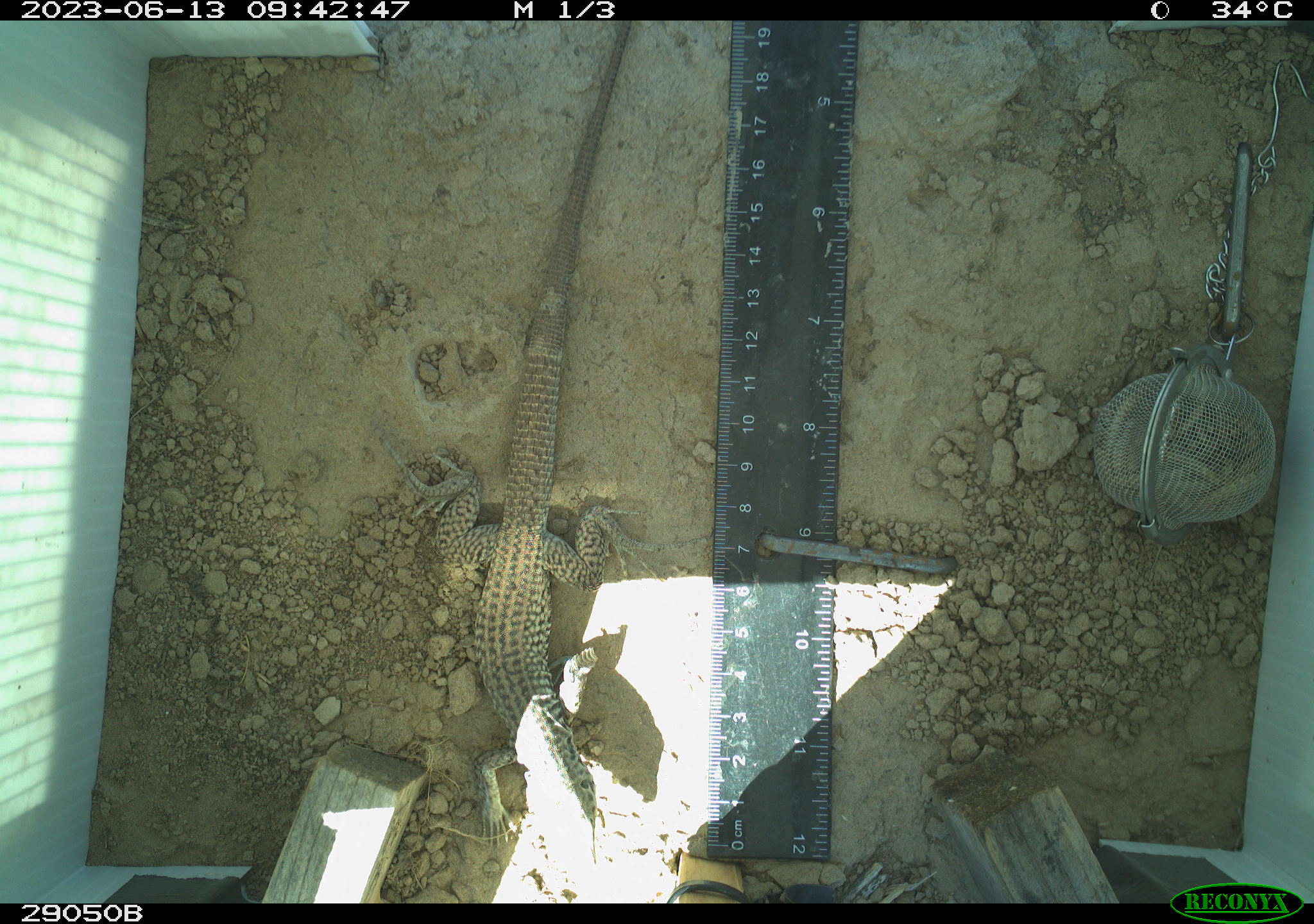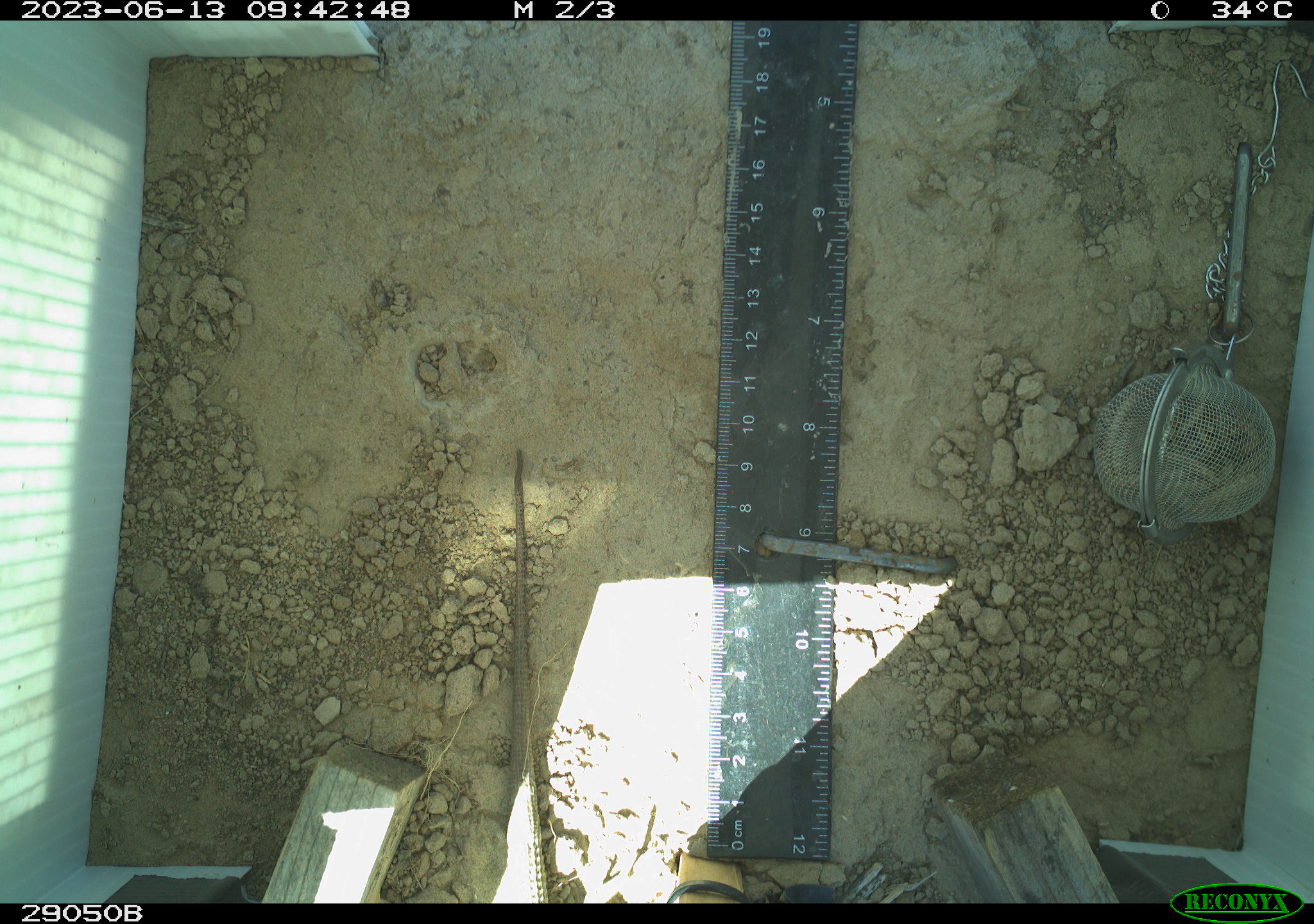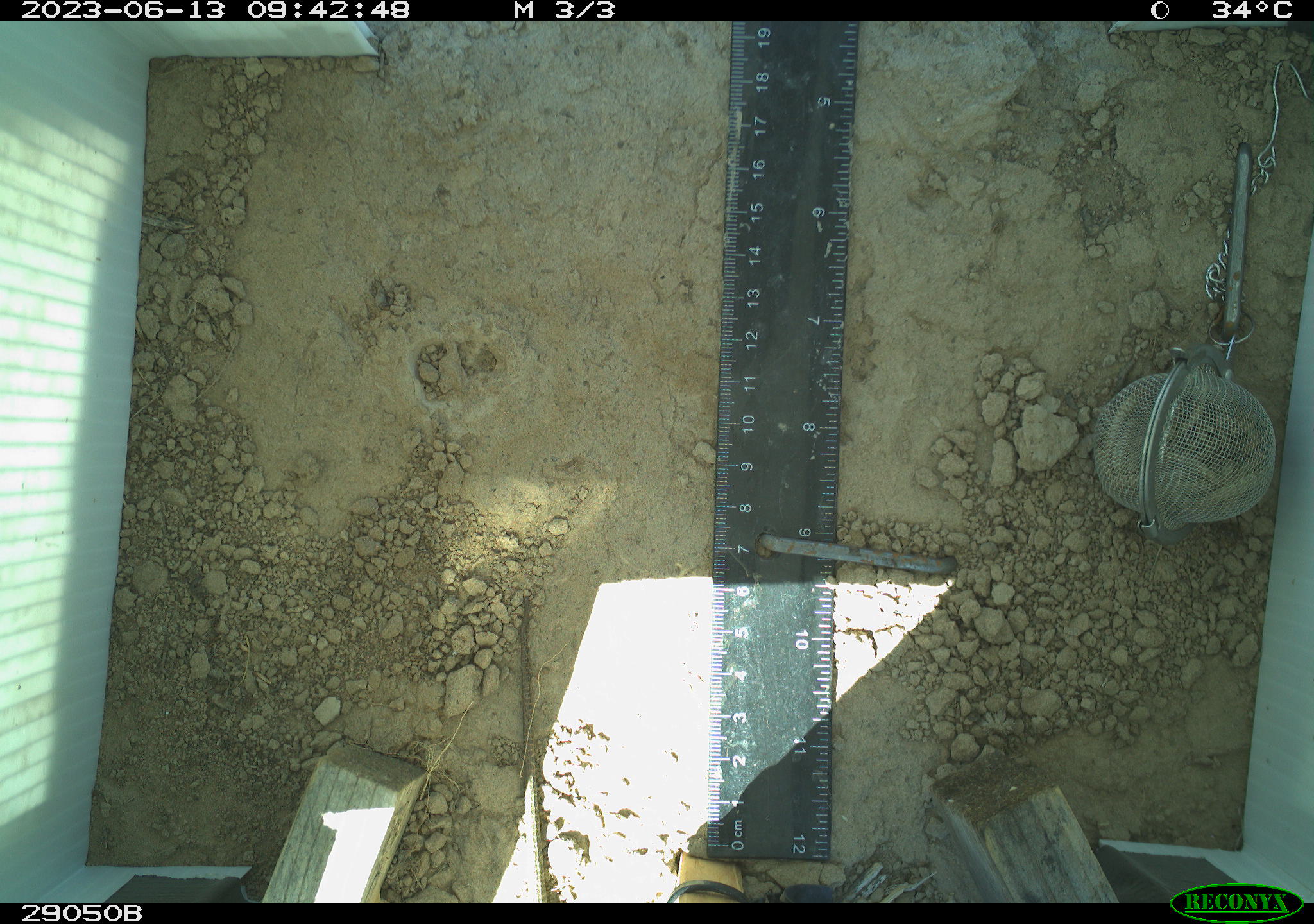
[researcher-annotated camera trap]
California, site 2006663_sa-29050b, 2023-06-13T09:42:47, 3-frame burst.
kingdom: Animalia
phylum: Chordata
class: Reptilia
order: Squamata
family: Teiidae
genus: Aspidoscelis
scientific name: Aspidoscelis tigris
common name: western whiptail